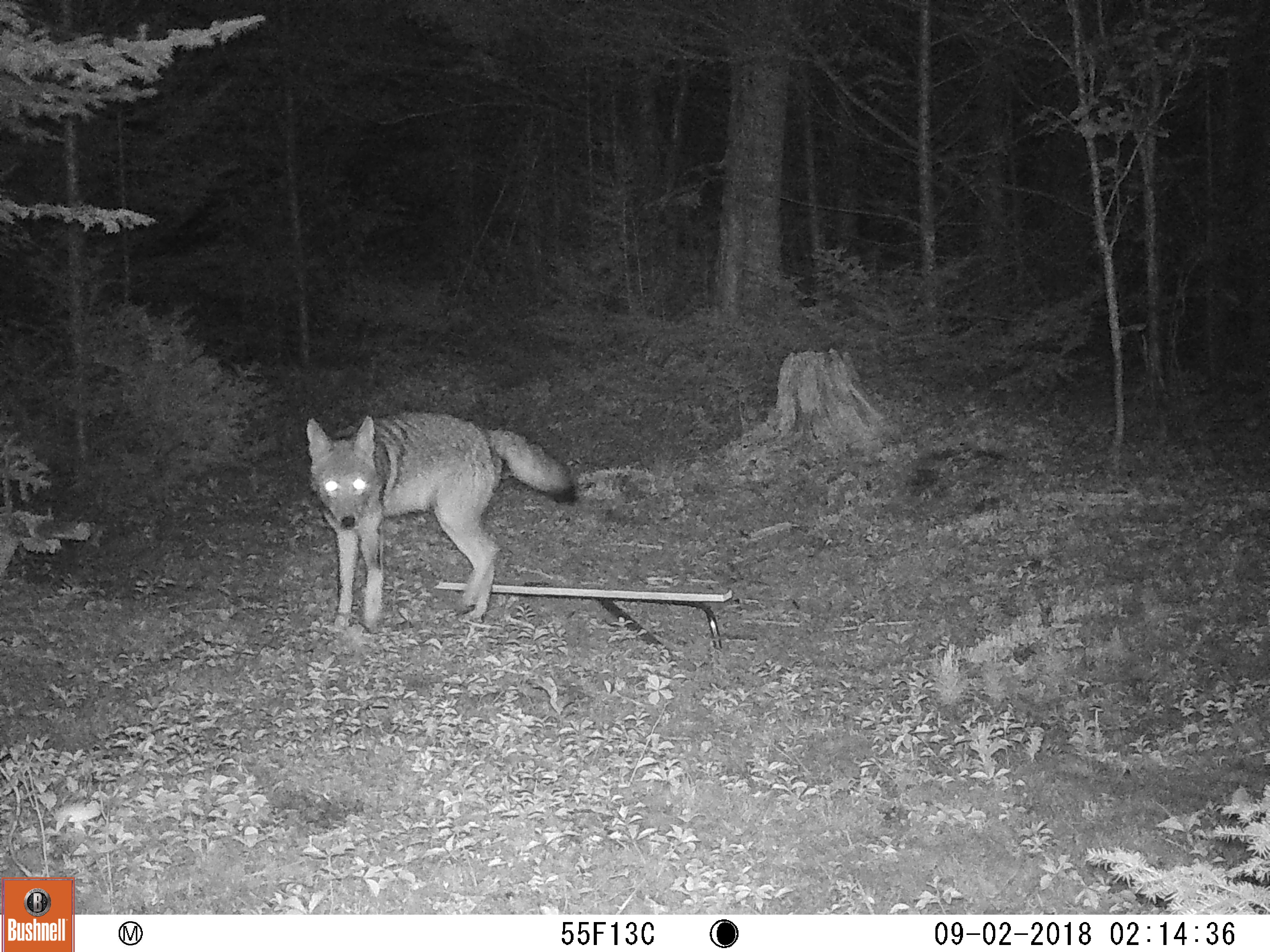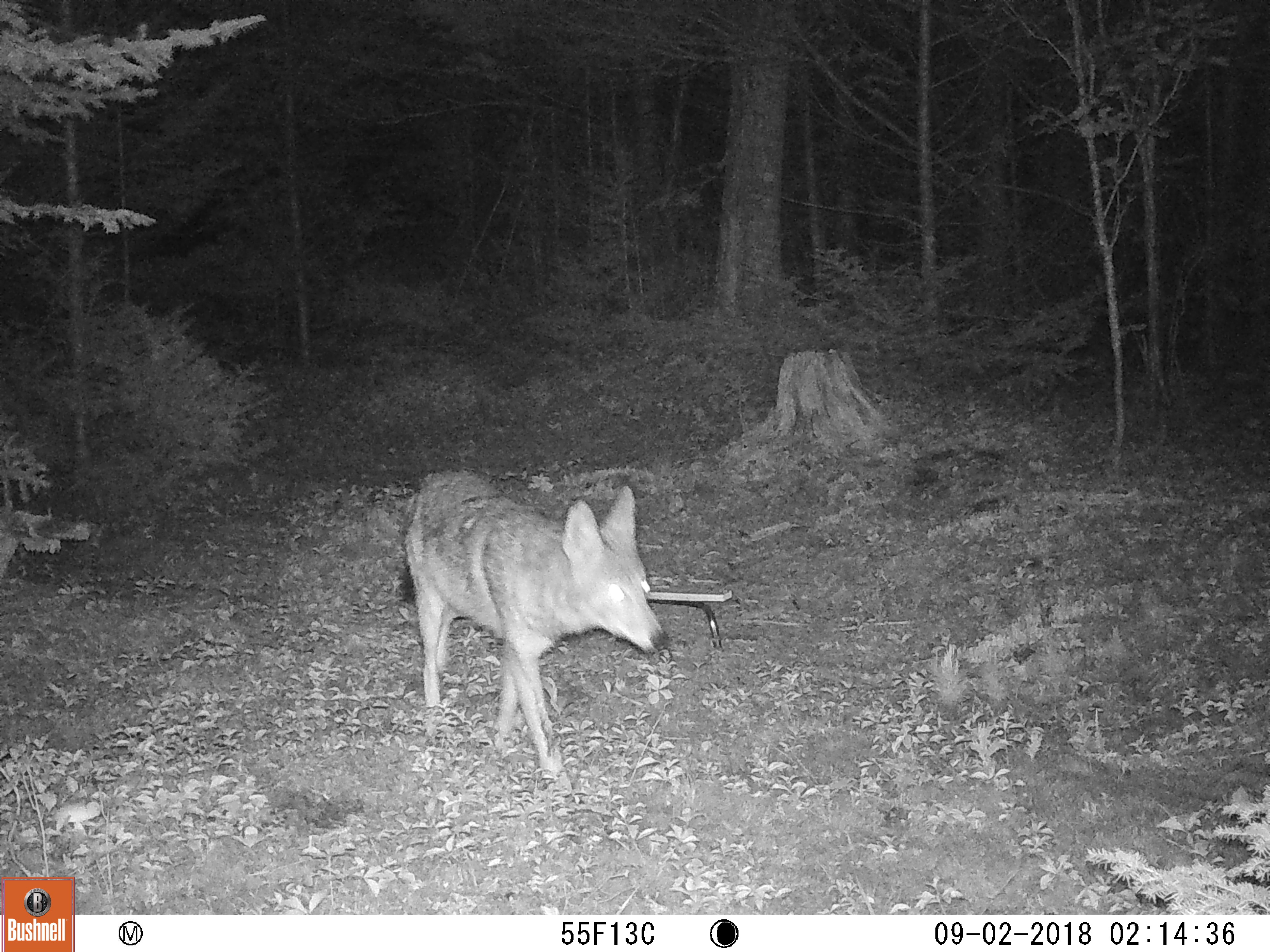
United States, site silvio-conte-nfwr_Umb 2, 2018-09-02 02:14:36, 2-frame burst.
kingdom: Animalia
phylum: Chordata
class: Mammalia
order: Carnivora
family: Canidae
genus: Canis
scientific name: Canis latrans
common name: coyote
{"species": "coyote (Canis latrans)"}